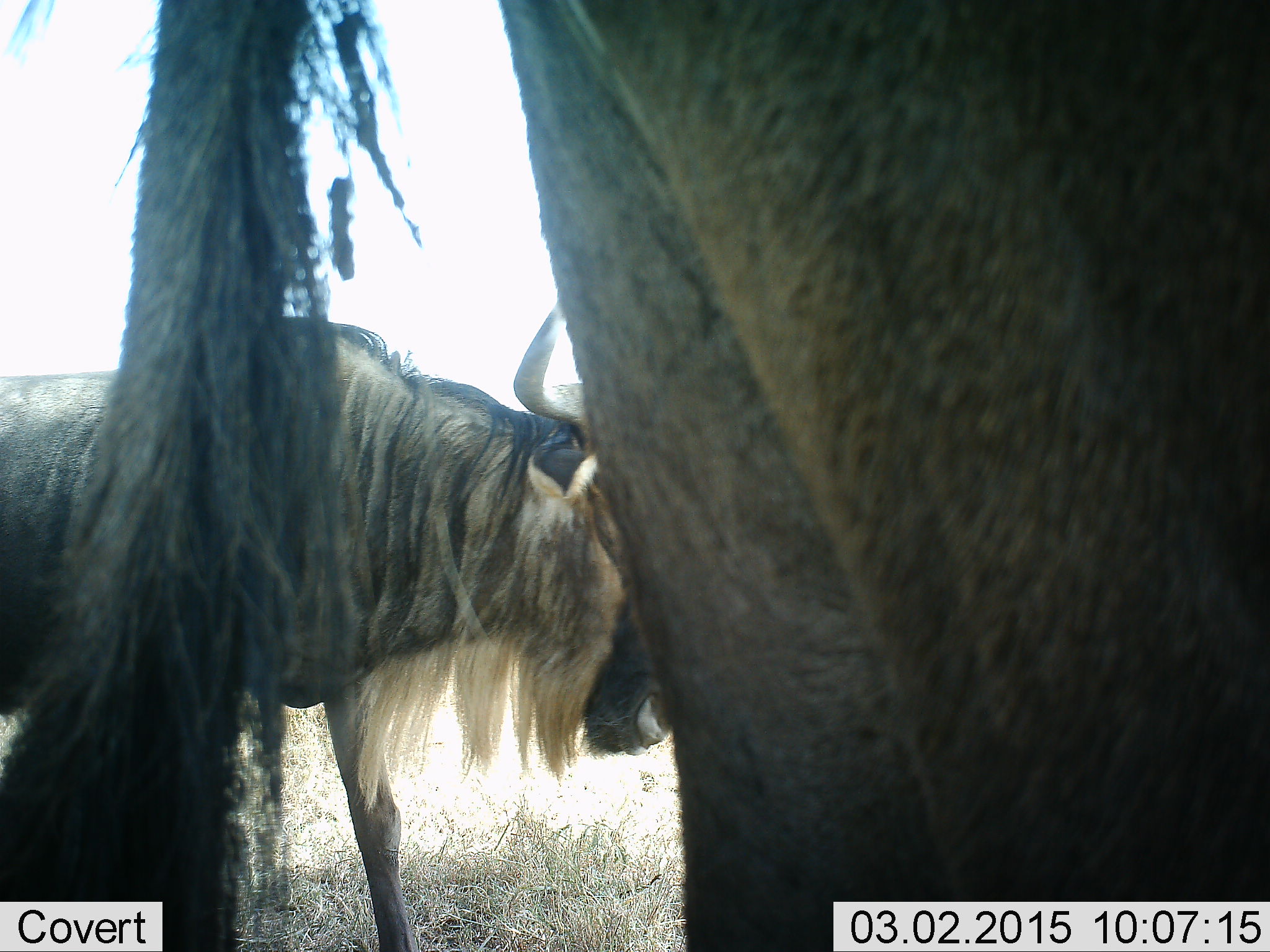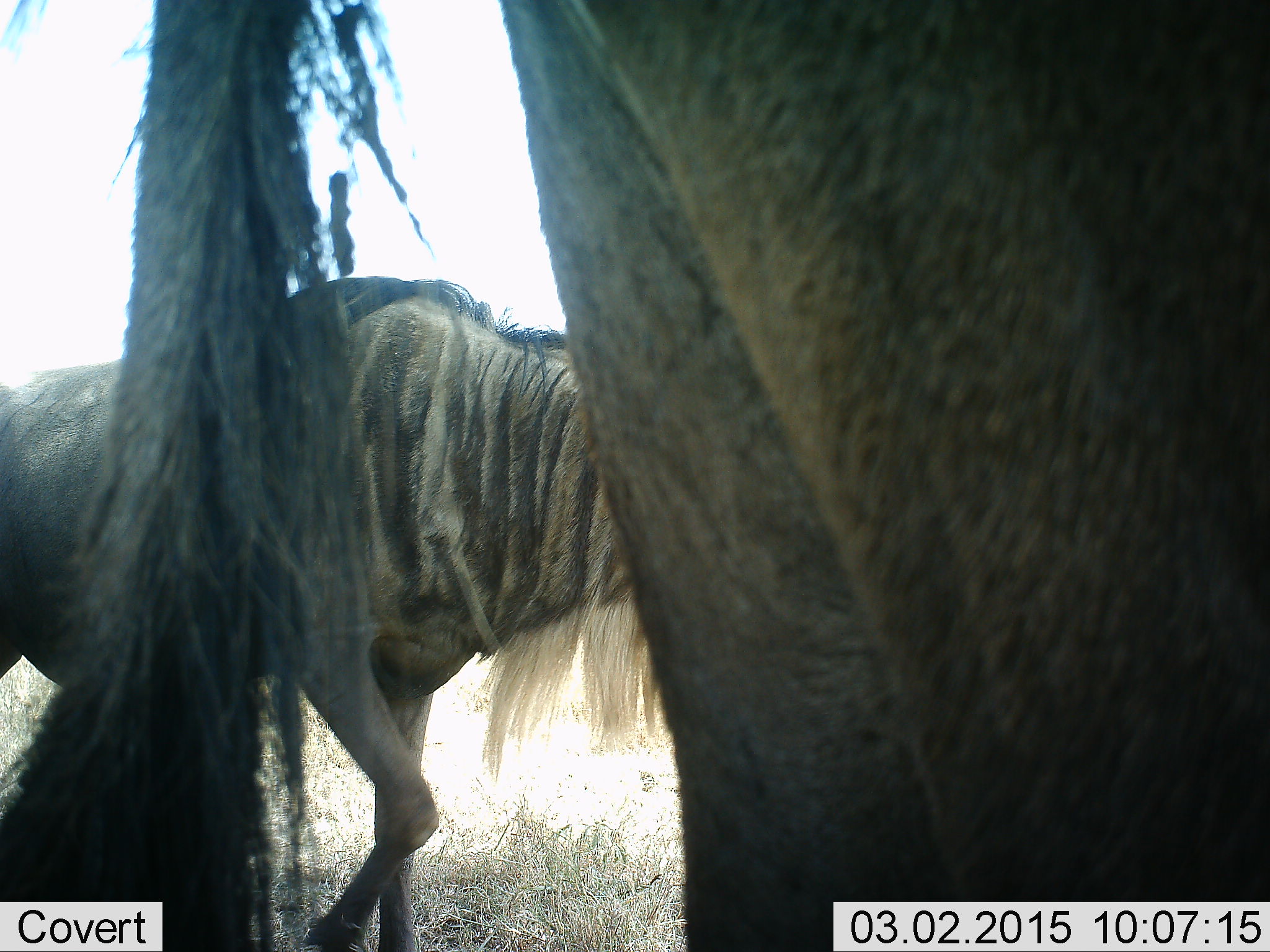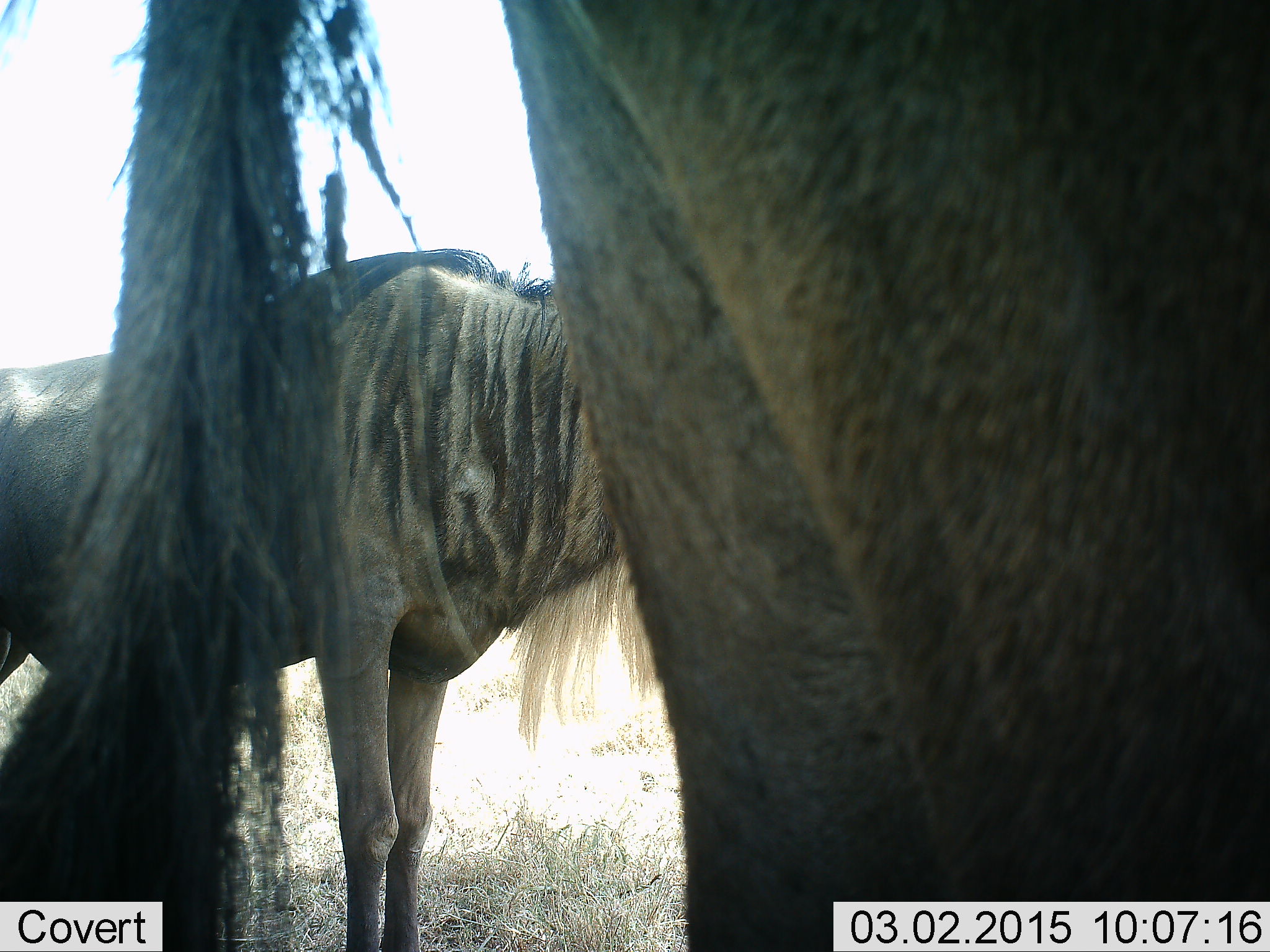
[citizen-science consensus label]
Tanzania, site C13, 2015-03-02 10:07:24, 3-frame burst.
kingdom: Animalia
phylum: Chordata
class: Mammalia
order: Artiodactyla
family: Bovidae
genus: Connochaetes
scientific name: Connochaetes taurinus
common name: blue wildebeest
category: wildebeest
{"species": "wildebeest (blue wildebeest) (Connochaetes taurinus)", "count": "2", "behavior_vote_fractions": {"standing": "100%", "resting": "0%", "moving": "20%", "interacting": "0%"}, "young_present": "0%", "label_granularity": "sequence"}